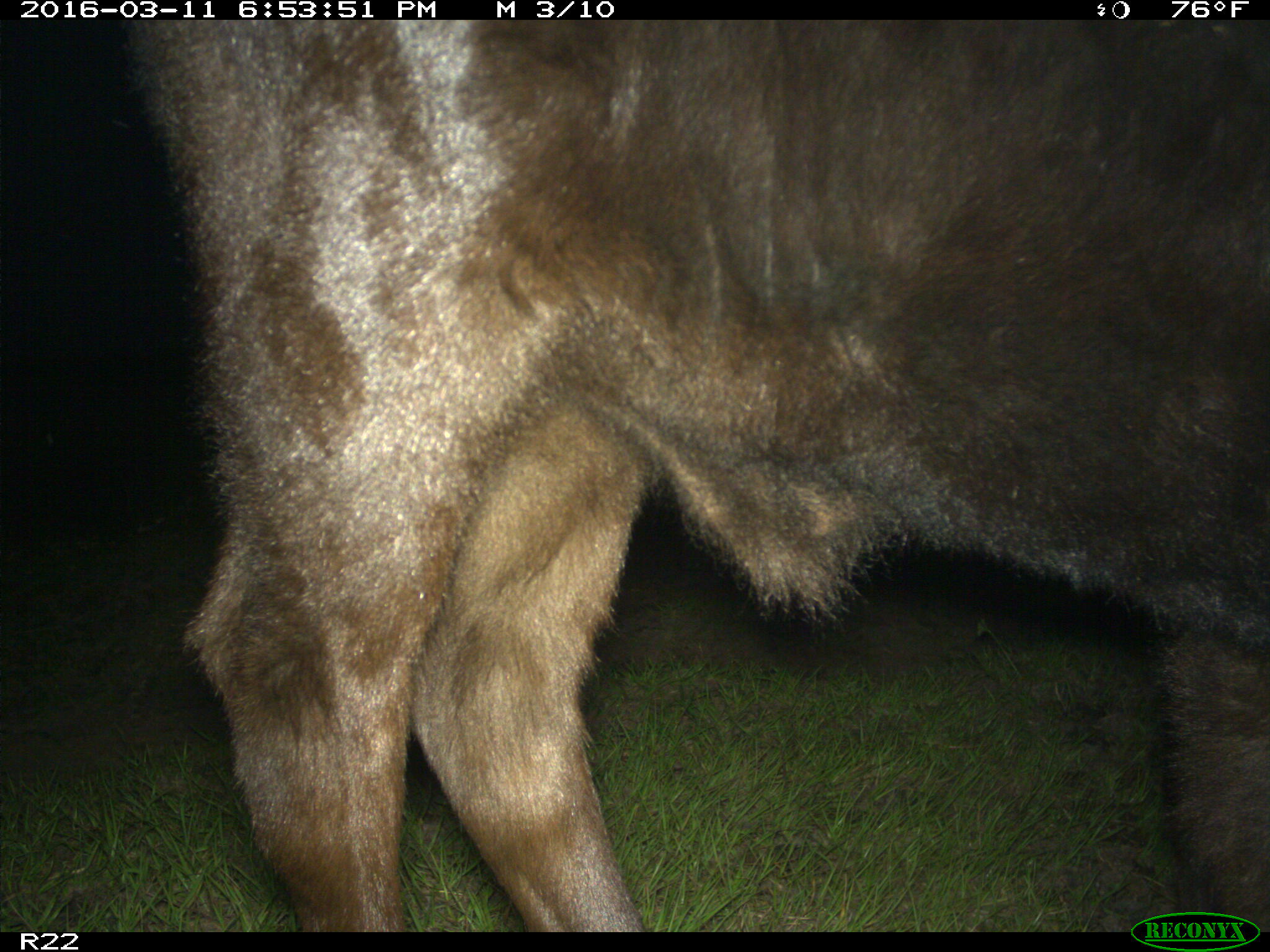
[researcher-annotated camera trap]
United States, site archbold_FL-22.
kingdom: Animalia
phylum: Chordata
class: Mammalia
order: Artiodactyla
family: Bovidae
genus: Bos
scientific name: Bos taurus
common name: domestic cow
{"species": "Bos taurus (domestic cow)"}